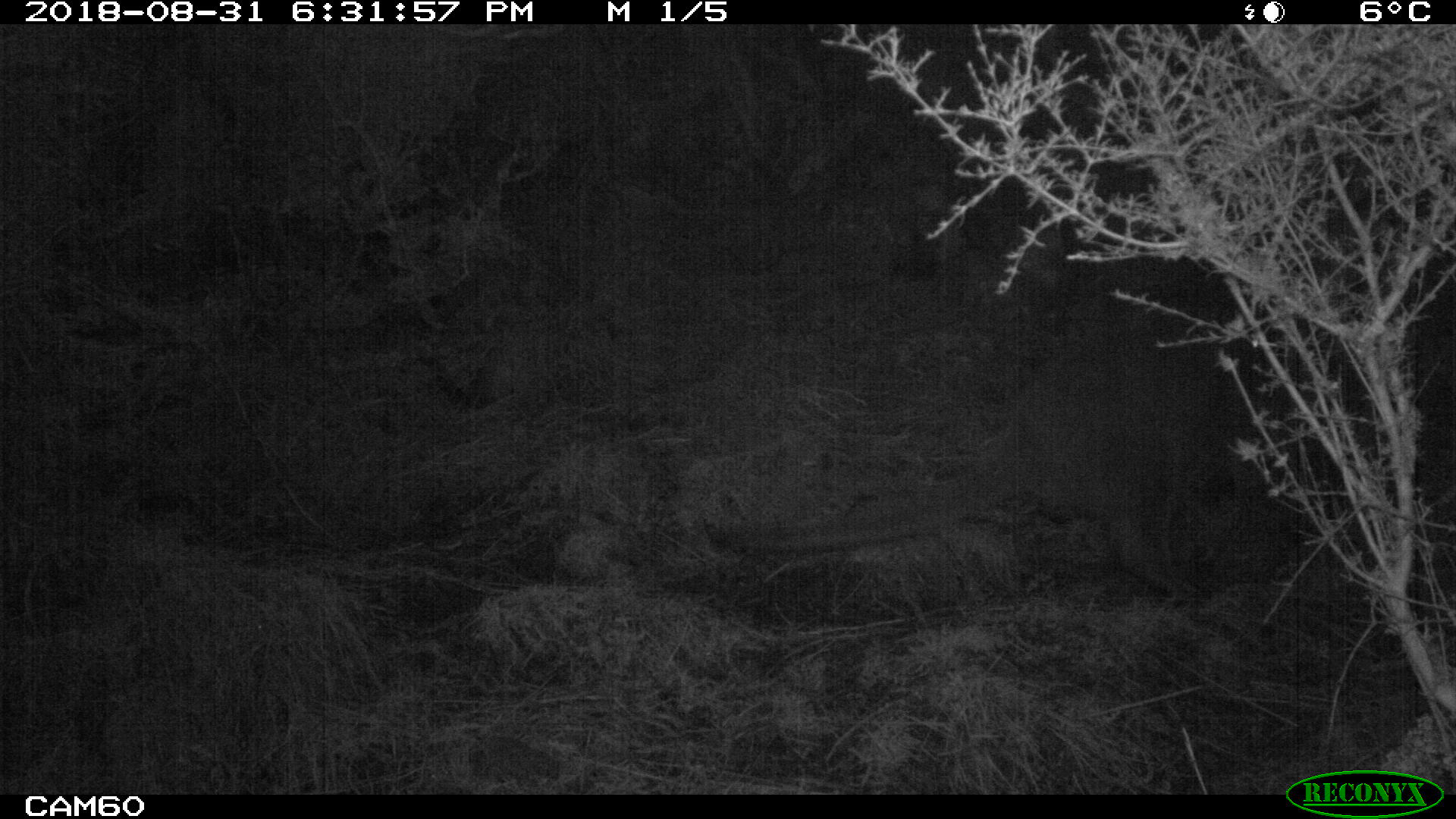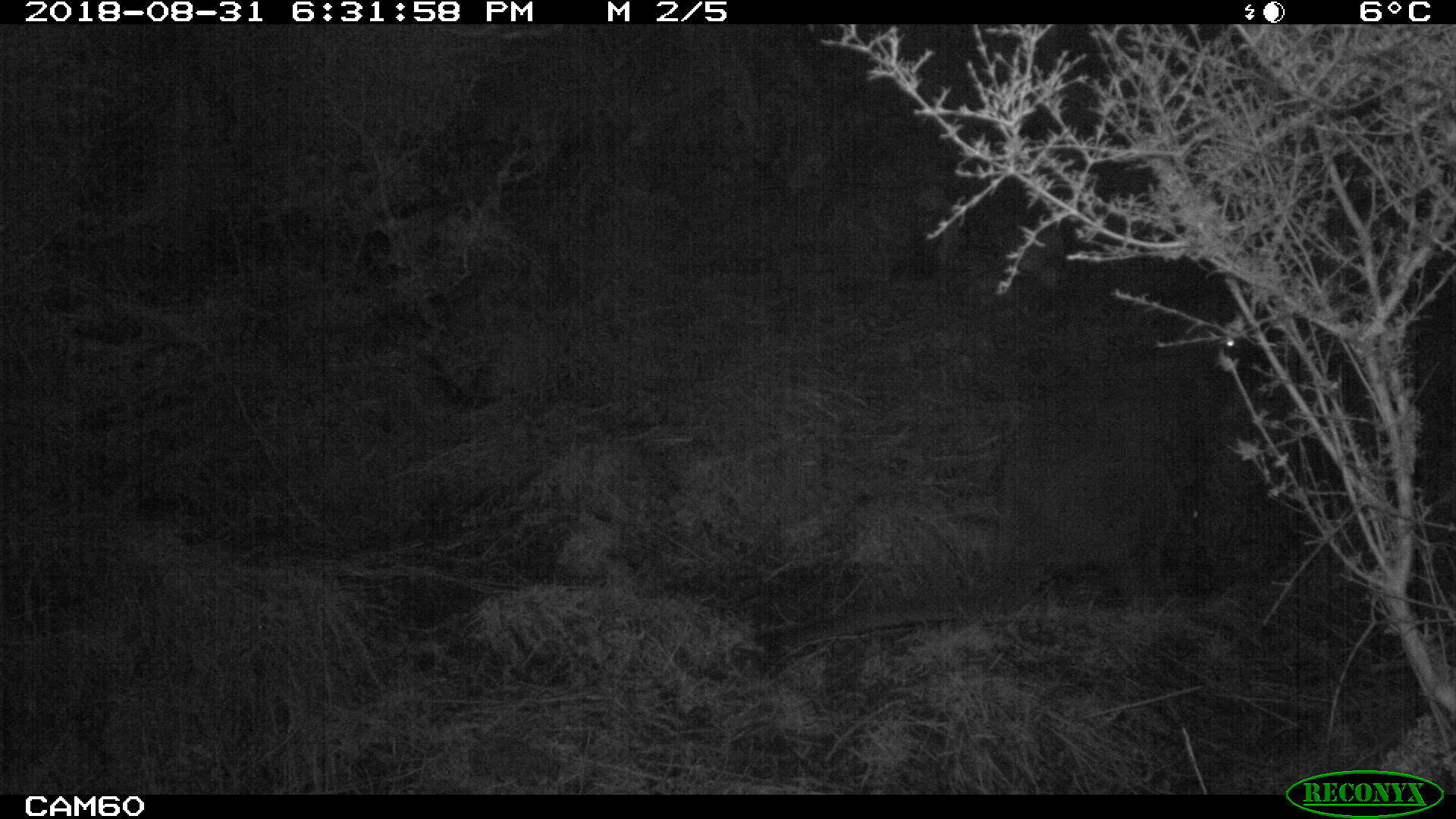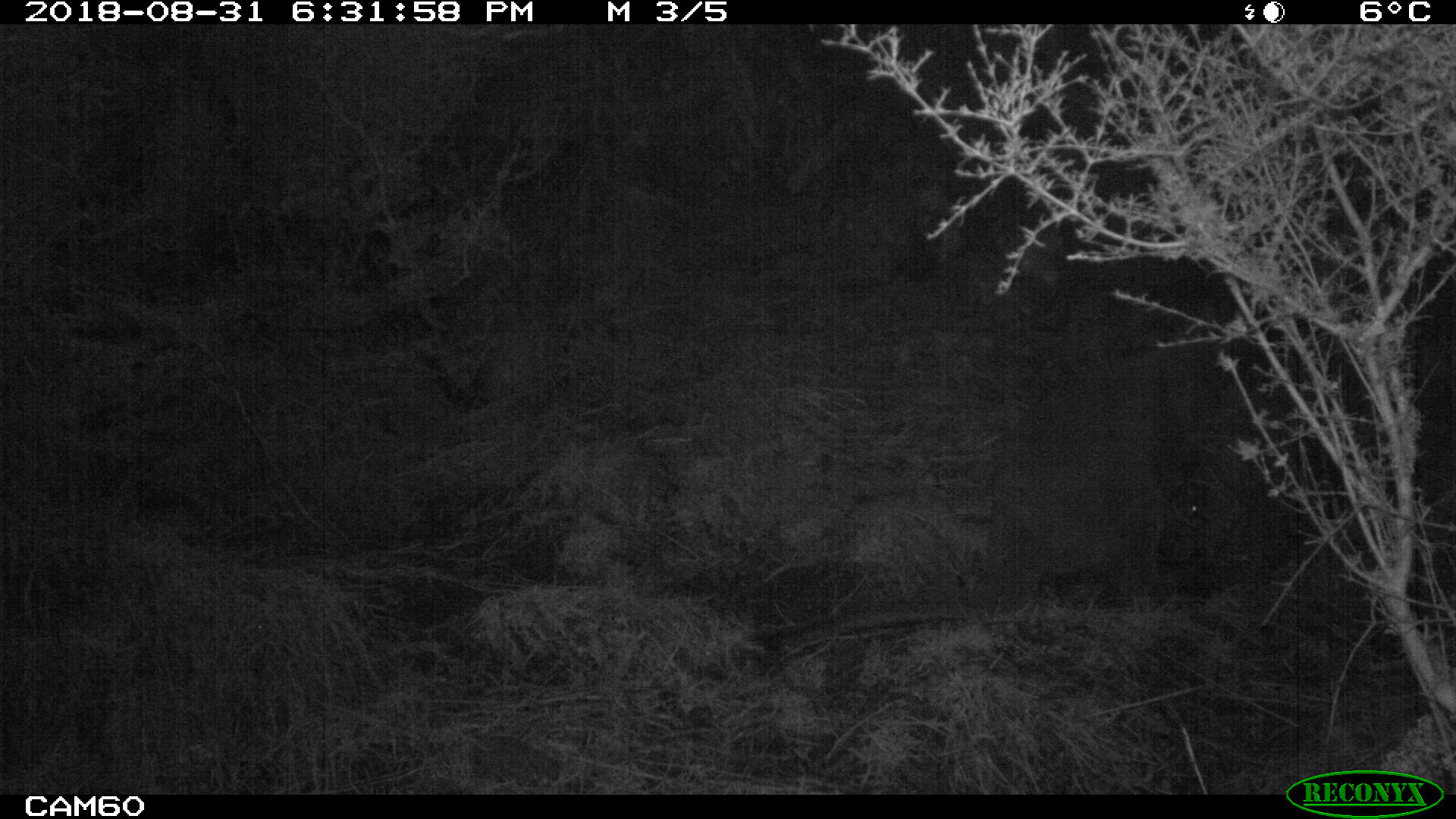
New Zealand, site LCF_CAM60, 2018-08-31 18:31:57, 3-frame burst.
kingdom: Animalia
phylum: Chordata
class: Mammalia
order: Diprotodontia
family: Macropodidae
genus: Notamacropus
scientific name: Notamacropus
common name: wallaby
Wallaby (Notamacropus).